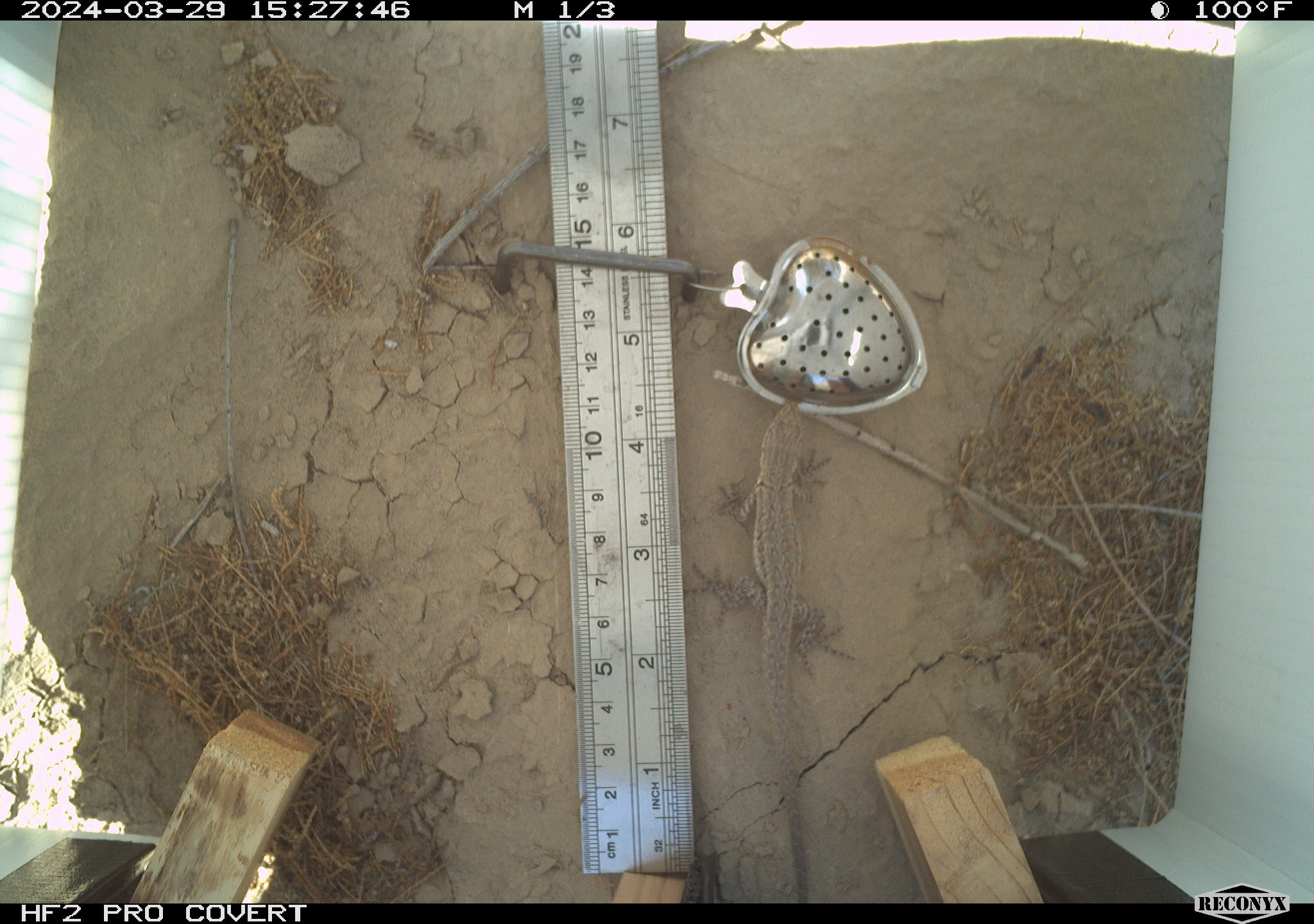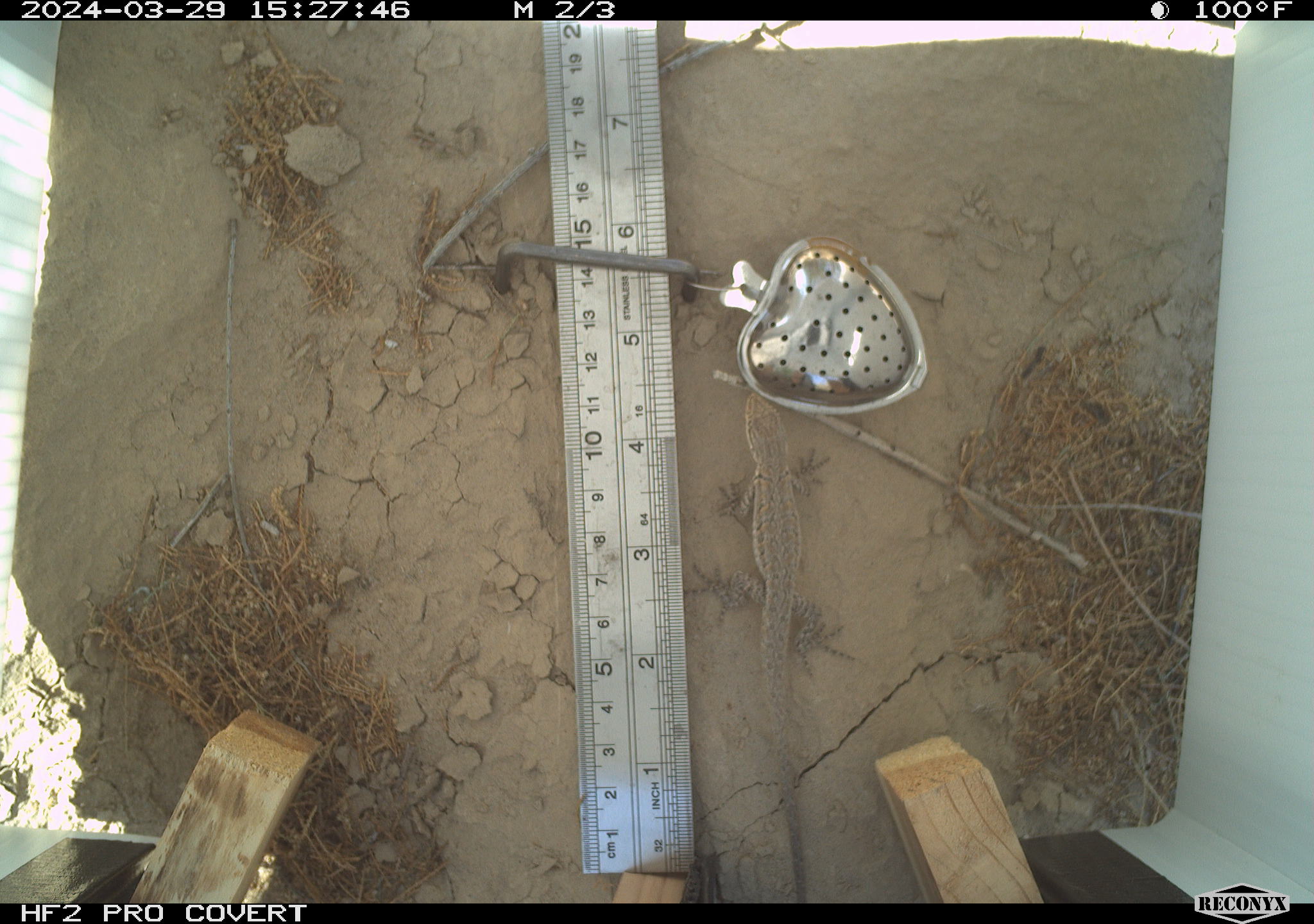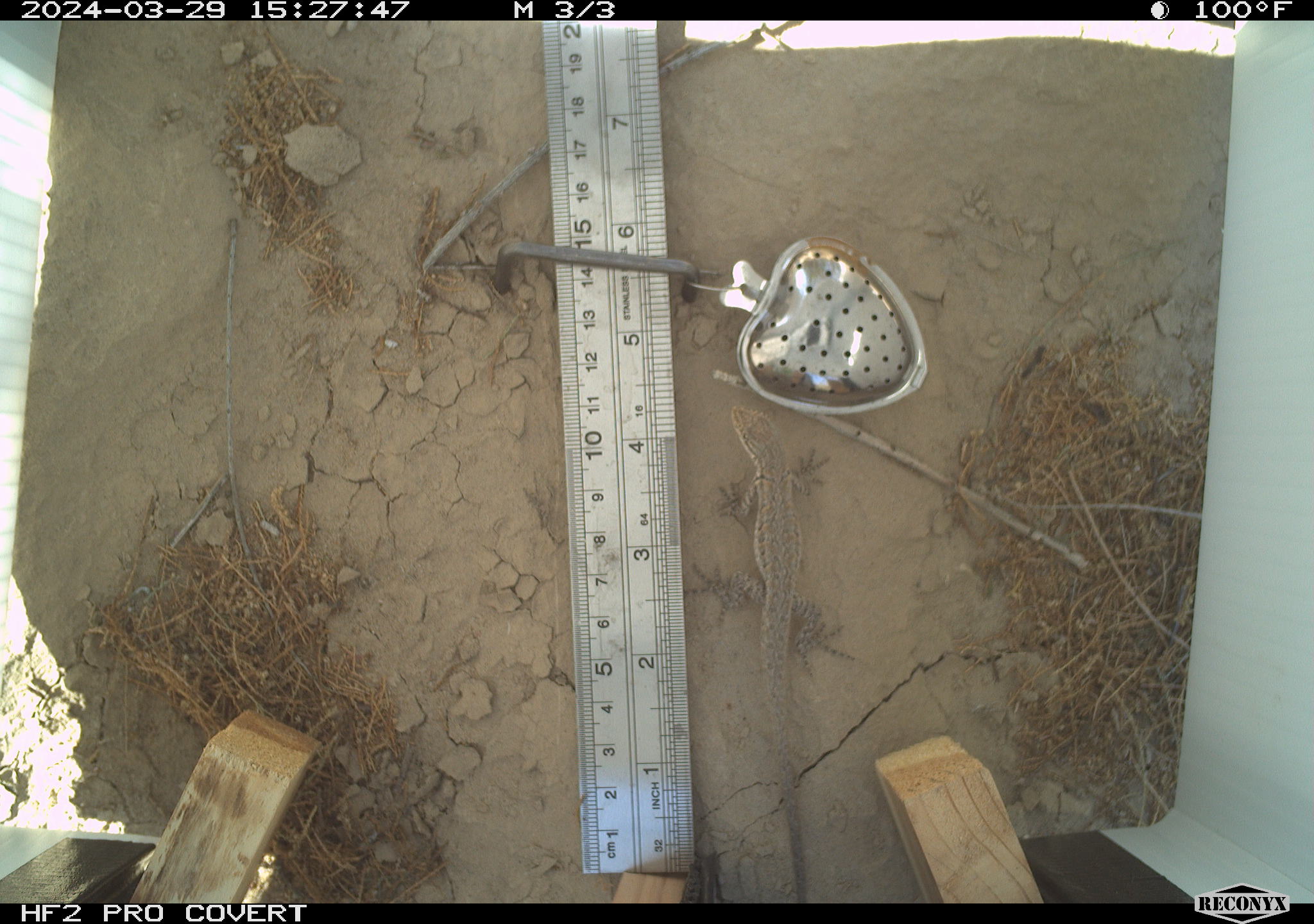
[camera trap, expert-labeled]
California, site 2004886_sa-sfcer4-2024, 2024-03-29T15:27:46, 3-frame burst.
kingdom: Animalia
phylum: Chordata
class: Reptilia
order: Squamata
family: Phrynosomatidae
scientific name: Phrynosomatidae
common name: phrynosomatid lizards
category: phrynosomatidae family